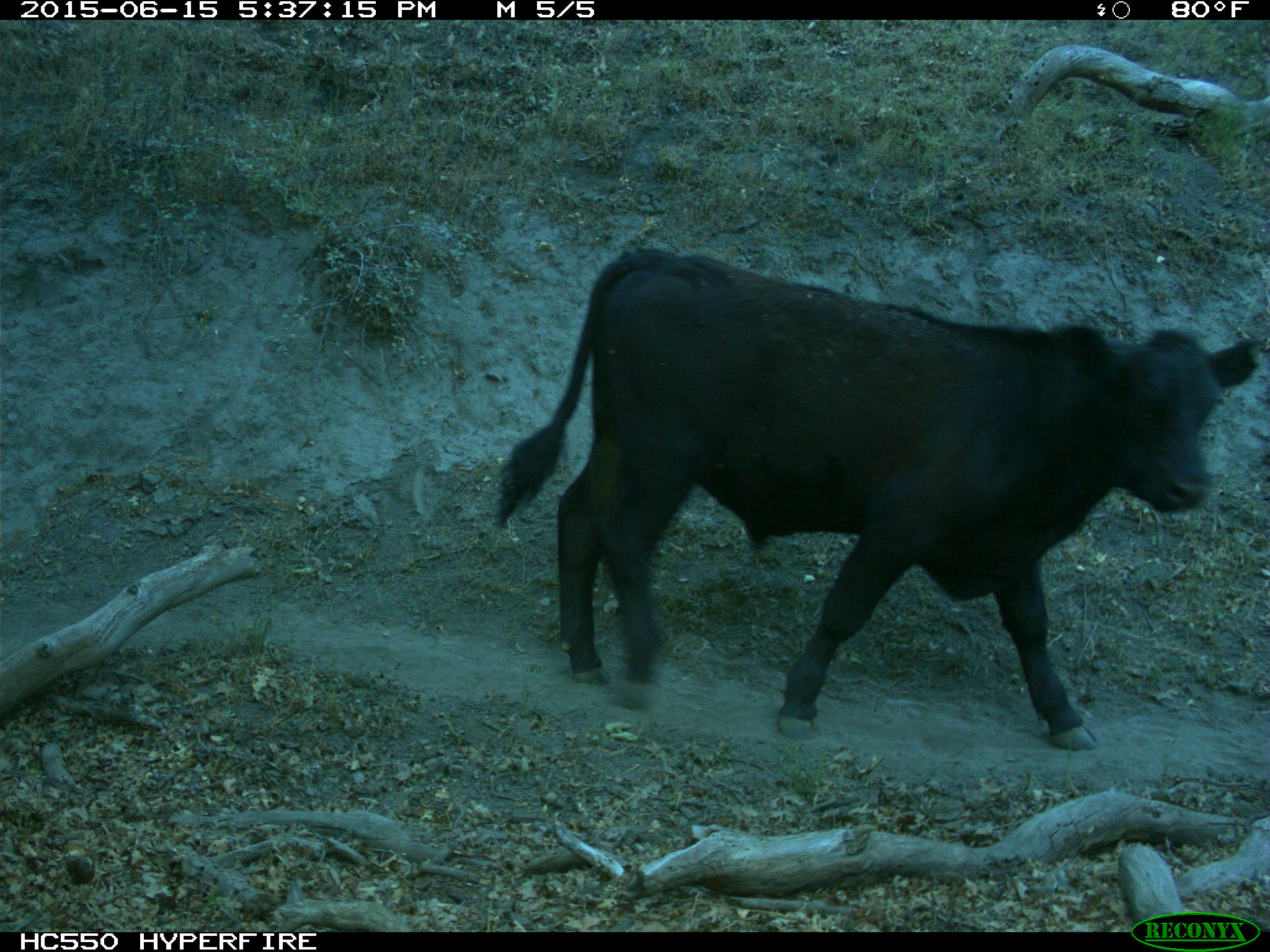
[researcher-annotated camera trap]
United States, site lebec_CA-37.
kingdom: Animalia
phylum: Chordata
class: Mammalia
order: Artiodactyla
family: Bovidae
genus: Bos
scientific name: Bos taurus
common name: domestic cow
Bos taurus (domestic cow).